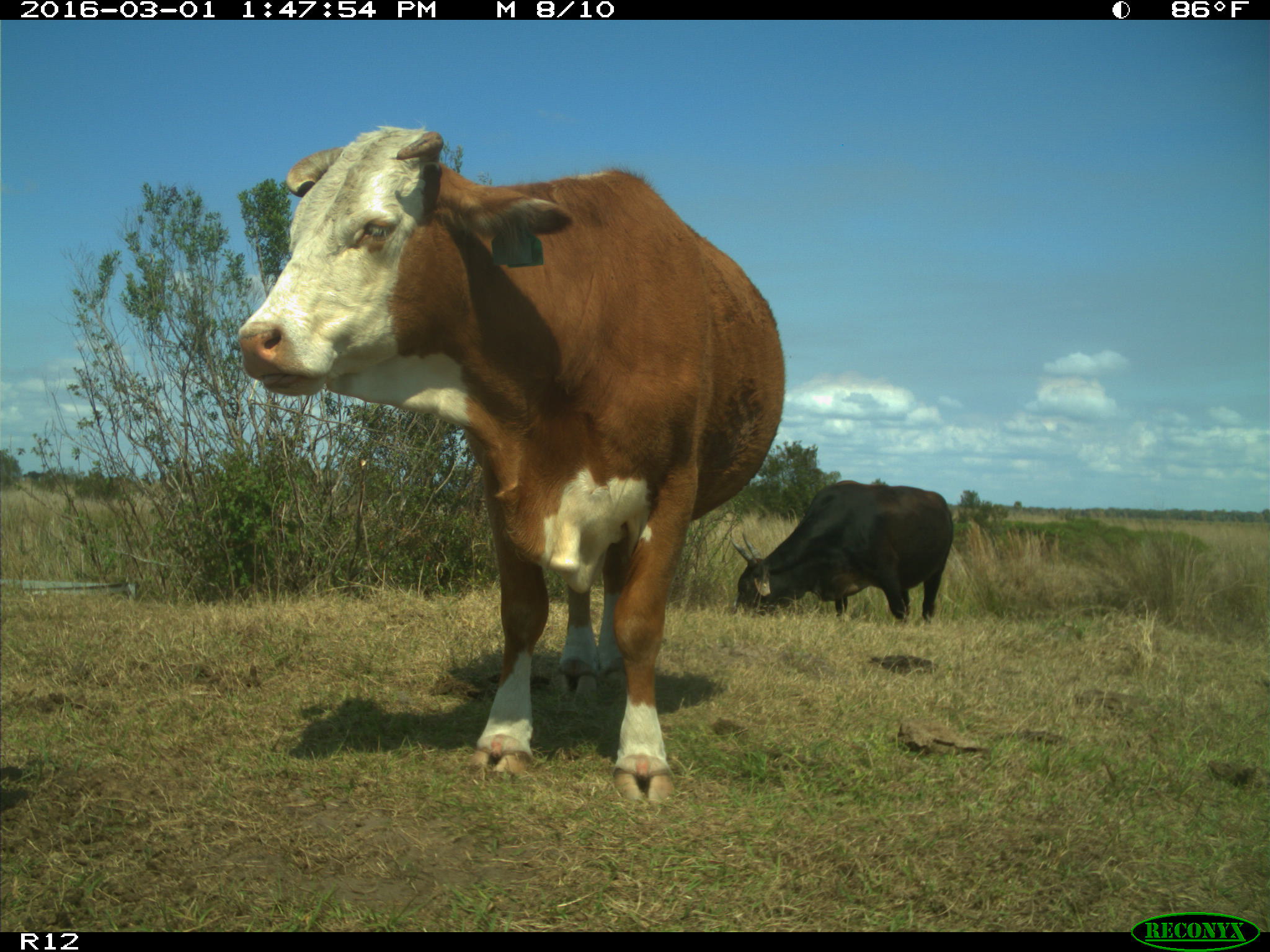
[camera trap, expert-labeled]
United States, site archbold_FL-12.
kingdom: Animalia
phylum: Chordata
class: Mammalia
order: Artiodactyla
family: Bovidae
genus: Bos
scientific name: Bos taurus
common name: domestic cow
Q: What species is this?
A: Bos taurus (domestic cow).